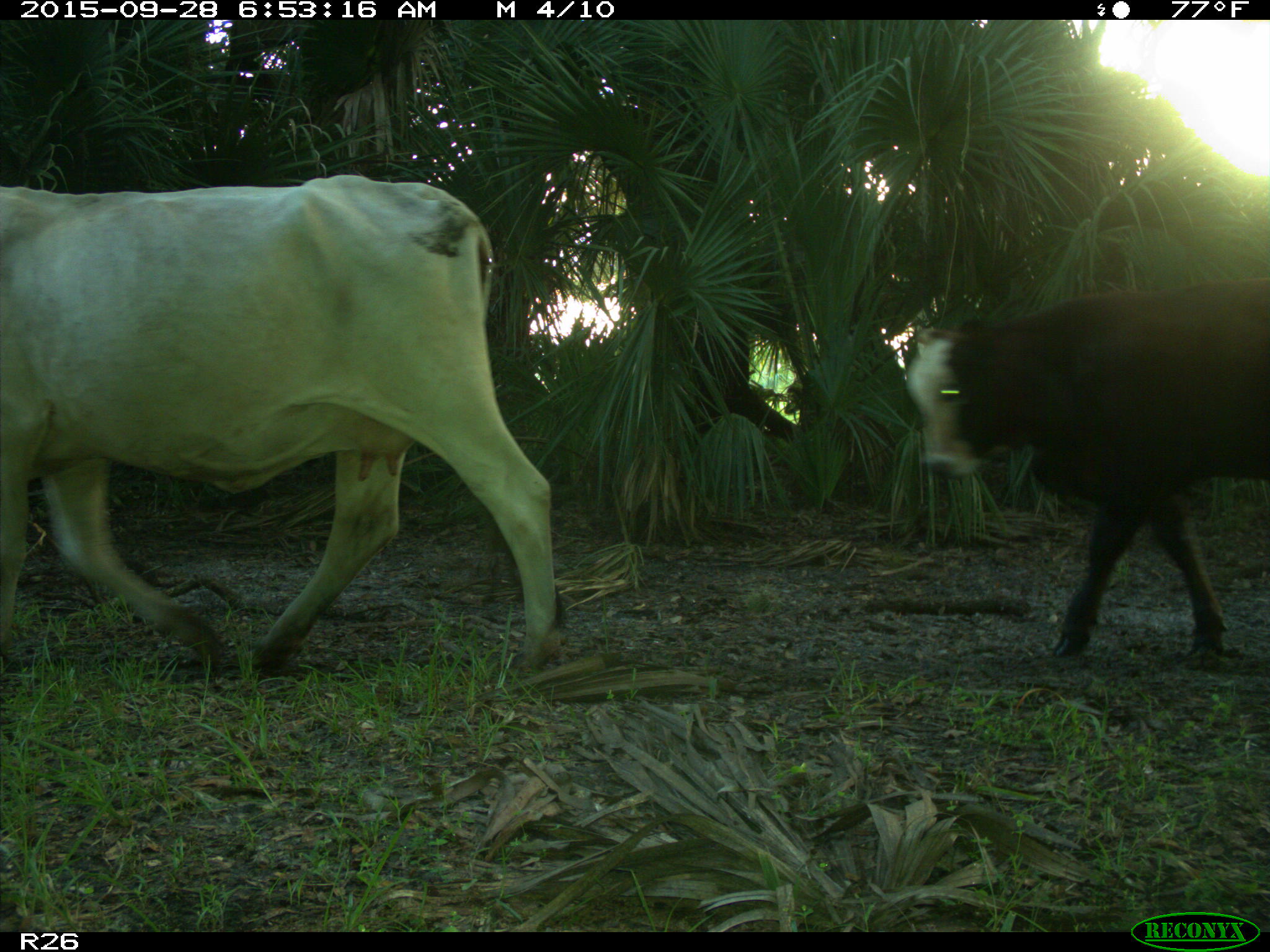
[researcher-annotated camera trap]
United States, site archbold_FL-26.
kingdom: Animalia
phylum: Chordata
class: Mammalia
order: Artiodactyla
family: Bovidae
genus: Bos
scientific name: Bos taurus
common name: domestic cow